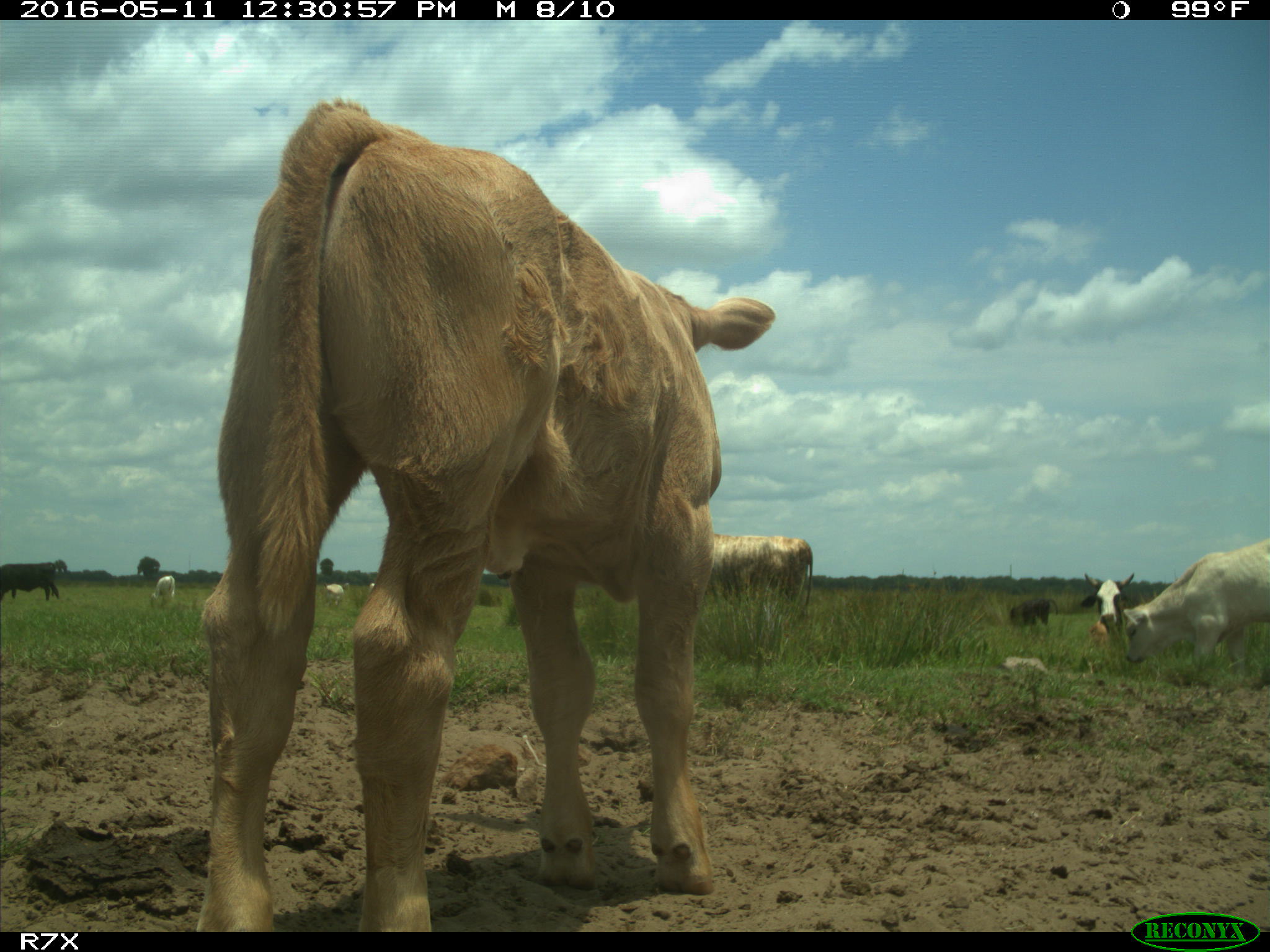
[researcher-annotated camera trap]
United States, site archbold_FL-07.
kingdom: Animalia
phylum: Chordata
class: Mammalia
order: Artiodactyla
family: Bovidae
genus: Bos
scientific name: Bos taurus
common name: domestic cow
Bos taurus (domestic cow).